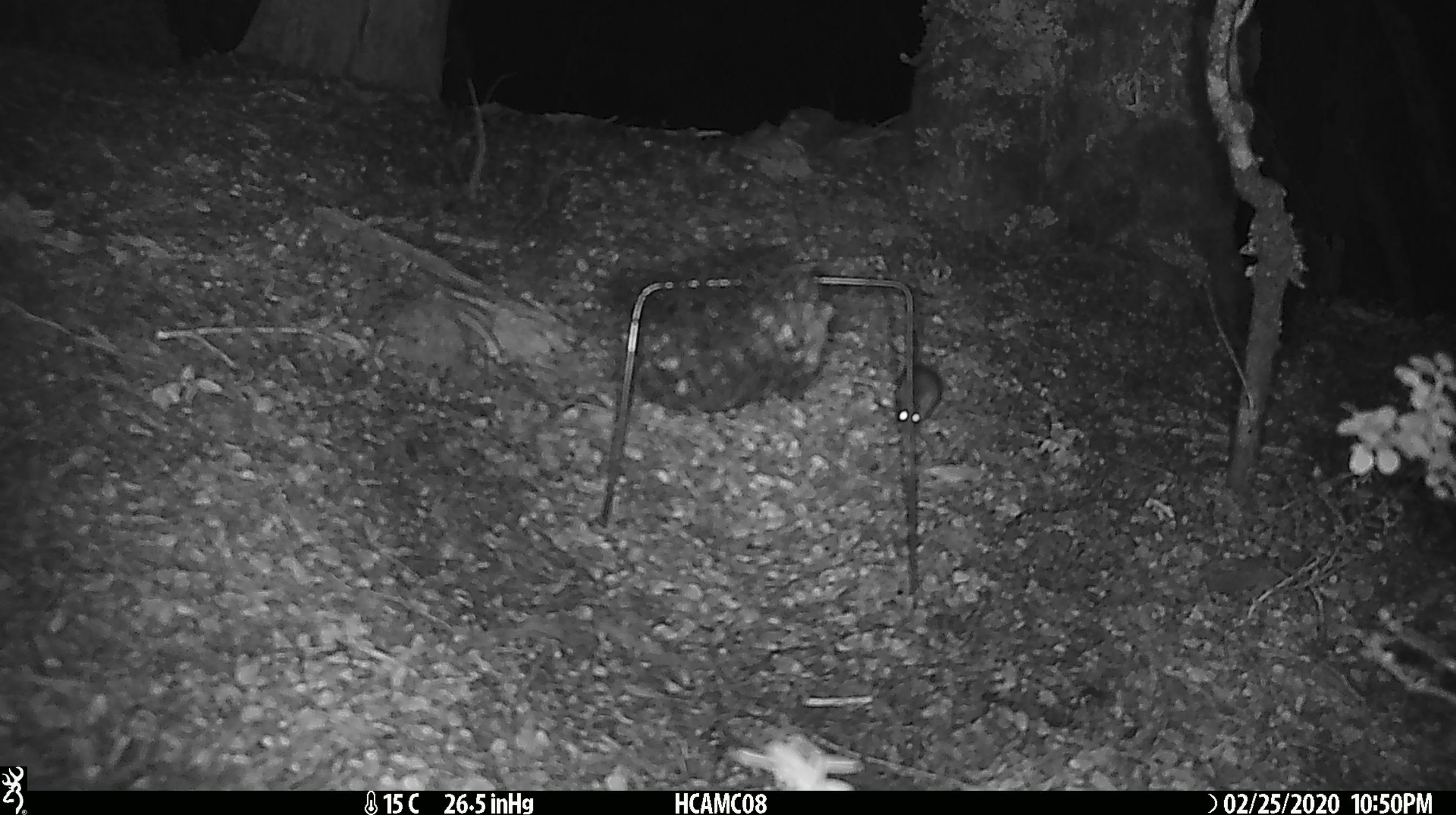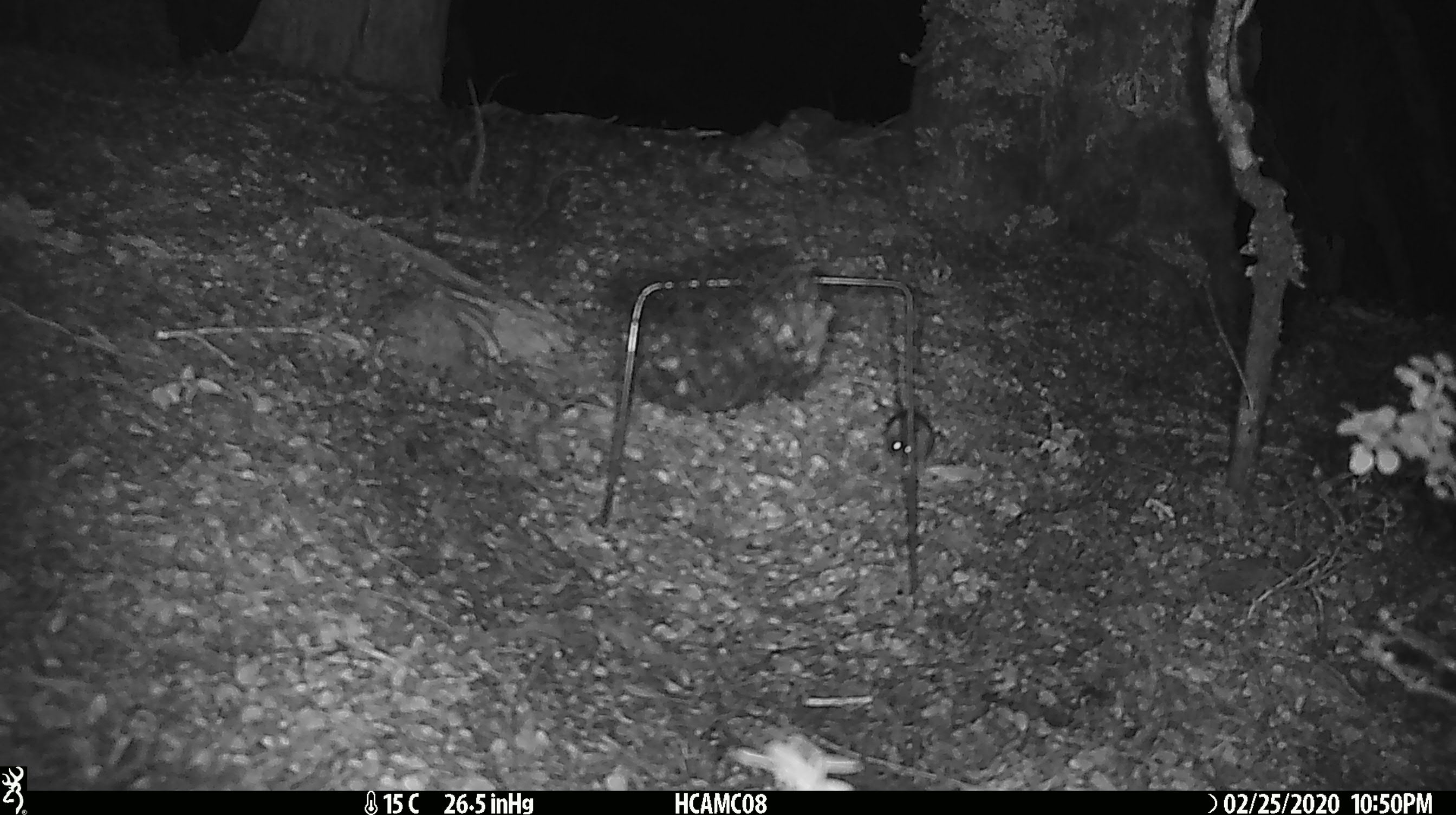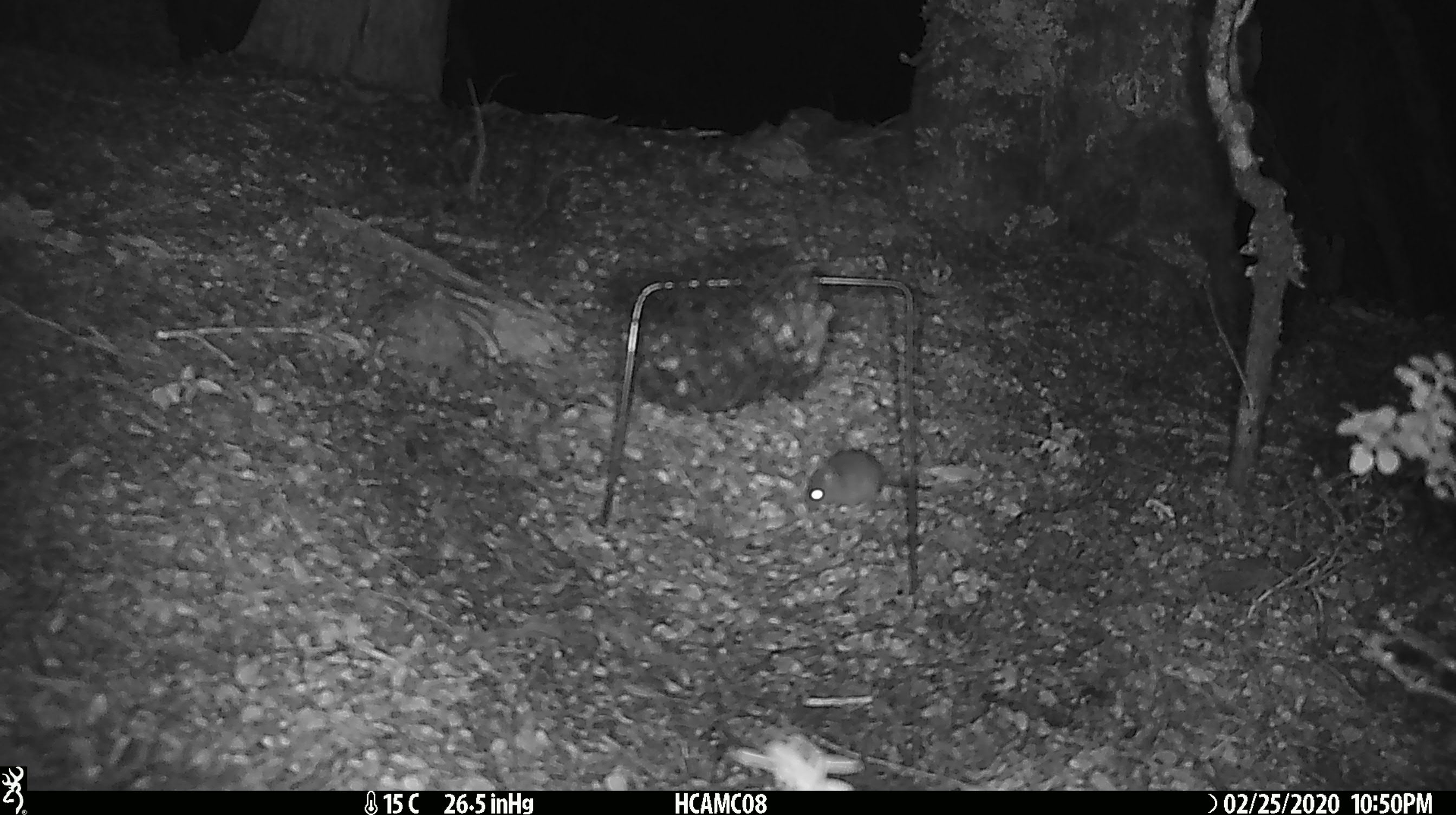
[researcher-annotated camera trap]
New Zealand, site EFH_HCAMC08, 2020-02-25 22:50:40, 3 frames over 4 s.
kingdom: Animalia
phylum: Chordata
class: Mammalia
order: Rodentia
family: Muridae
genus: Mus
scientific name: Mus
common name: mouse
Mouse (Mus).